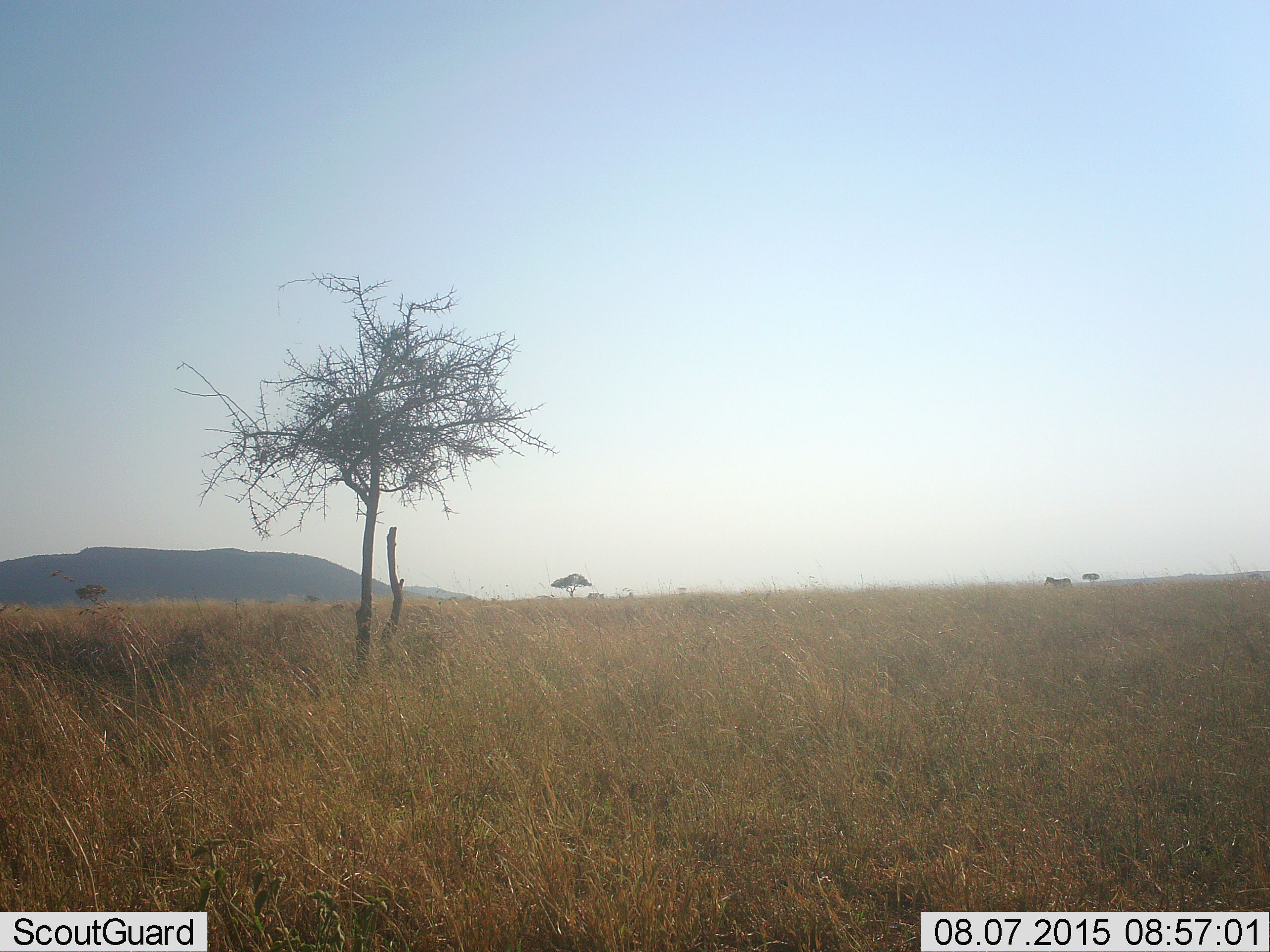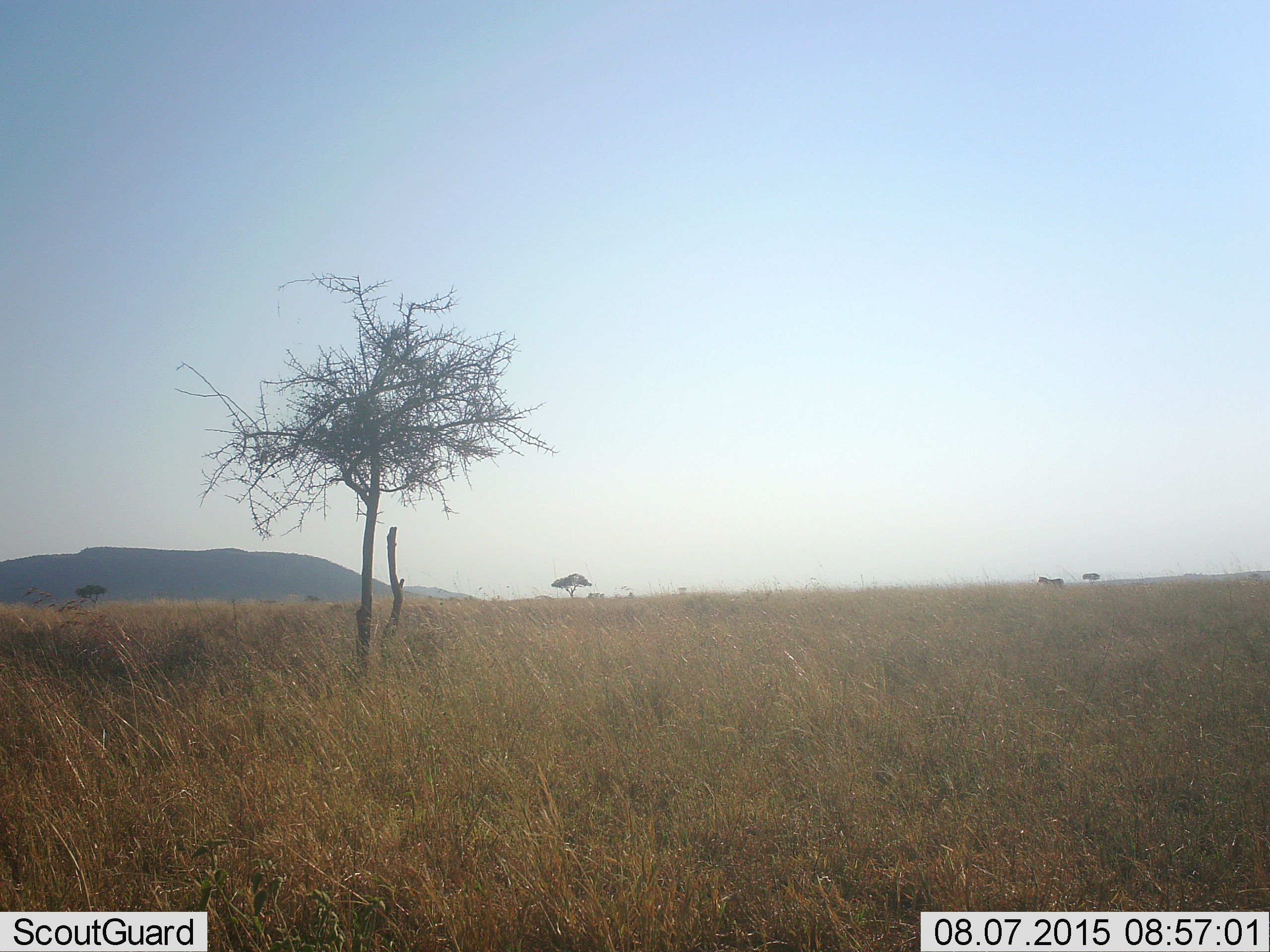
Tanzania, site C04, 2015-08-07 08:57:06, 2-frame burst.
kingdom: Animalia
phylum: Chordata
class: Mammalia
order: Perissodactyla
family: Equidae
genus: Equus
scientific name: Equus quagga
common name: plains zebra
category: zebra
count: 1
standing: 12%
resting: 0%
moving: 88%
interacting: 0%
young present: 0%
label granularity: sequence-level